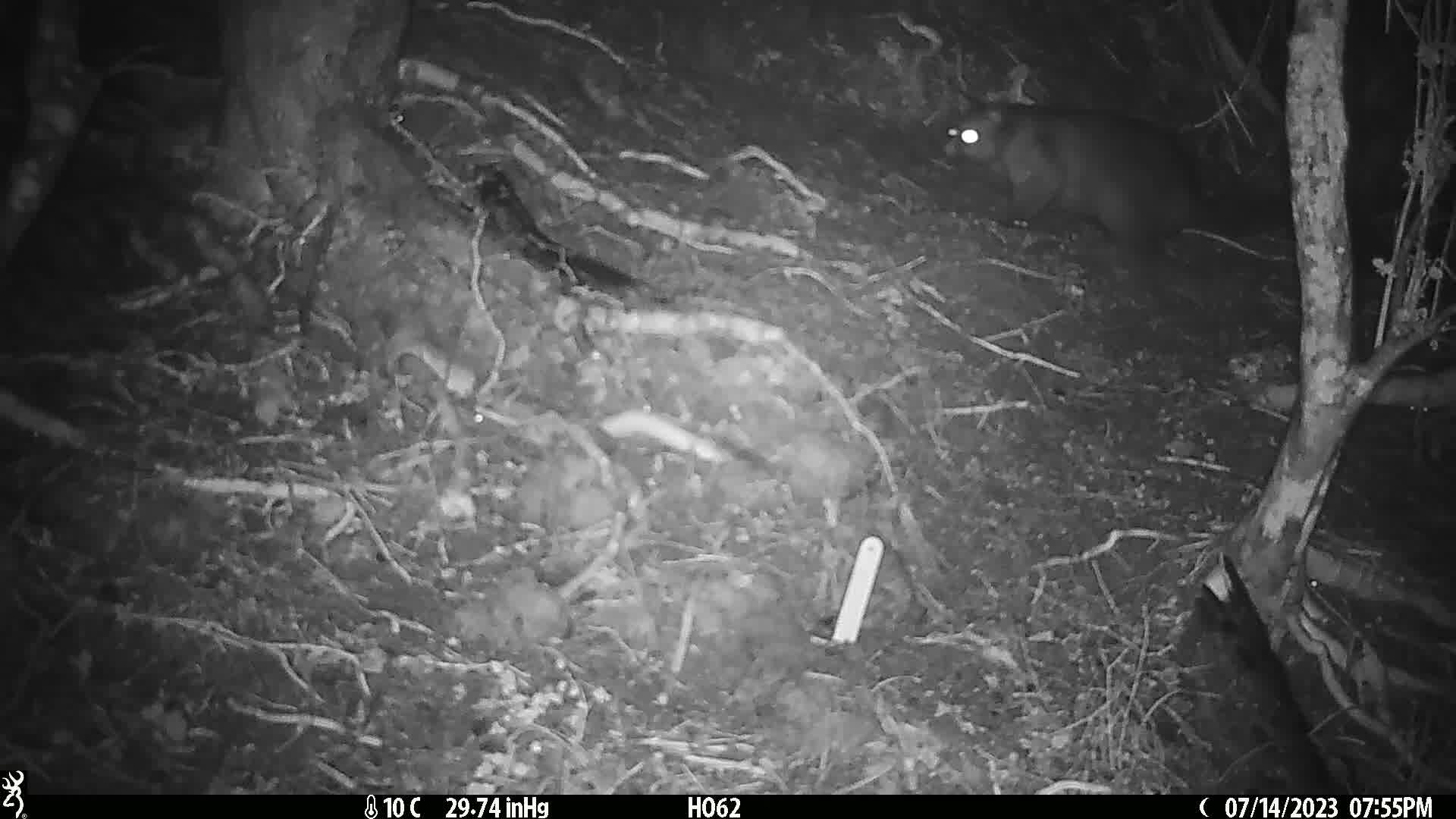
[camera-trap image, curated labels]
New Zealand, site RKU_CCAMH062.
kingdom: Animalia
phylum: Chordata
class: Mammalia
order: Diprotodontia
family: Phalangeridae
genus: Trichosurus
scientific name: Trichosurus vulpecula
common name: common brushtail possum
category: possum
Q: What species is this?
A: Possum (common brushtail possum) (Trichosurus vulpecula).